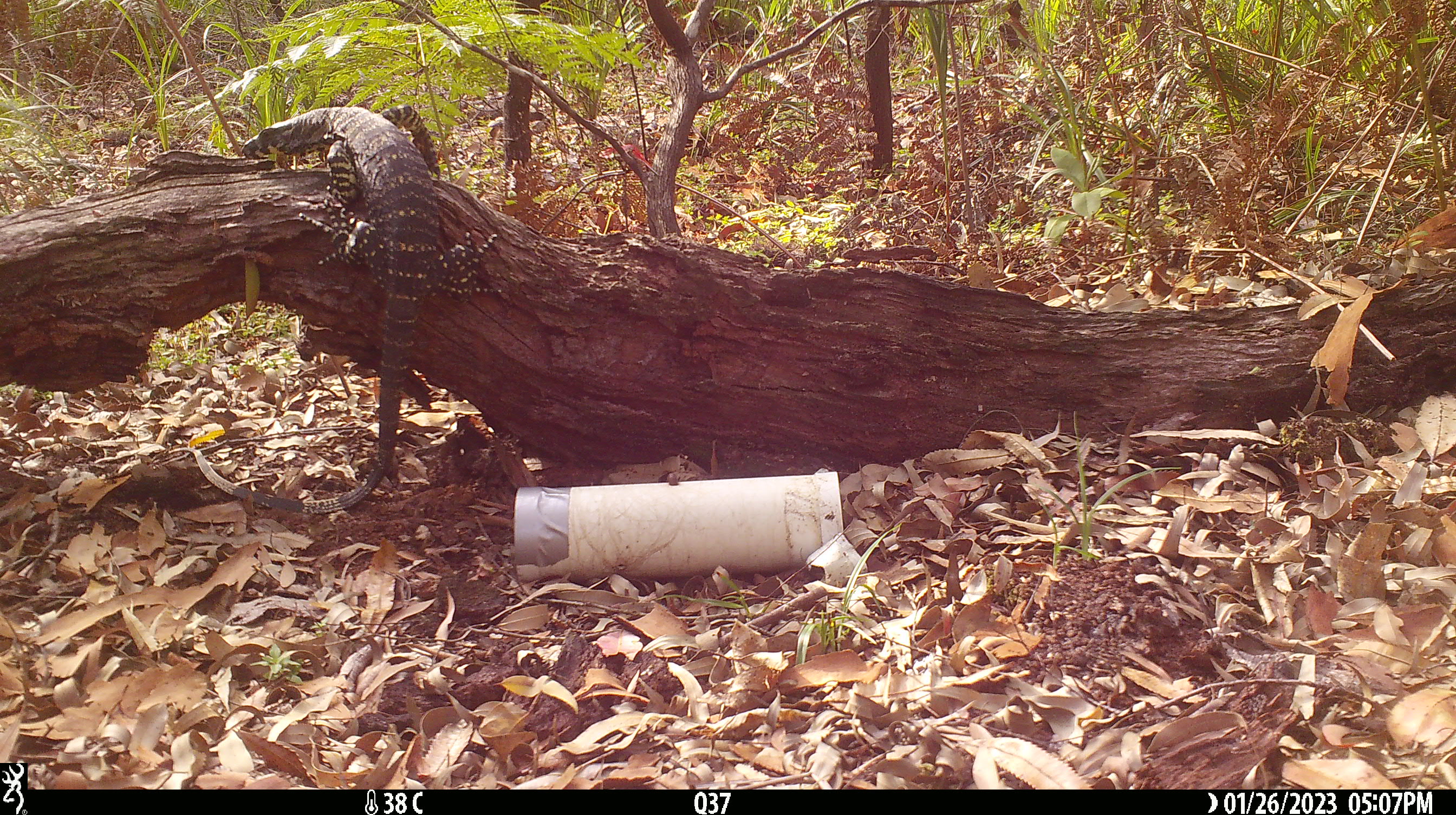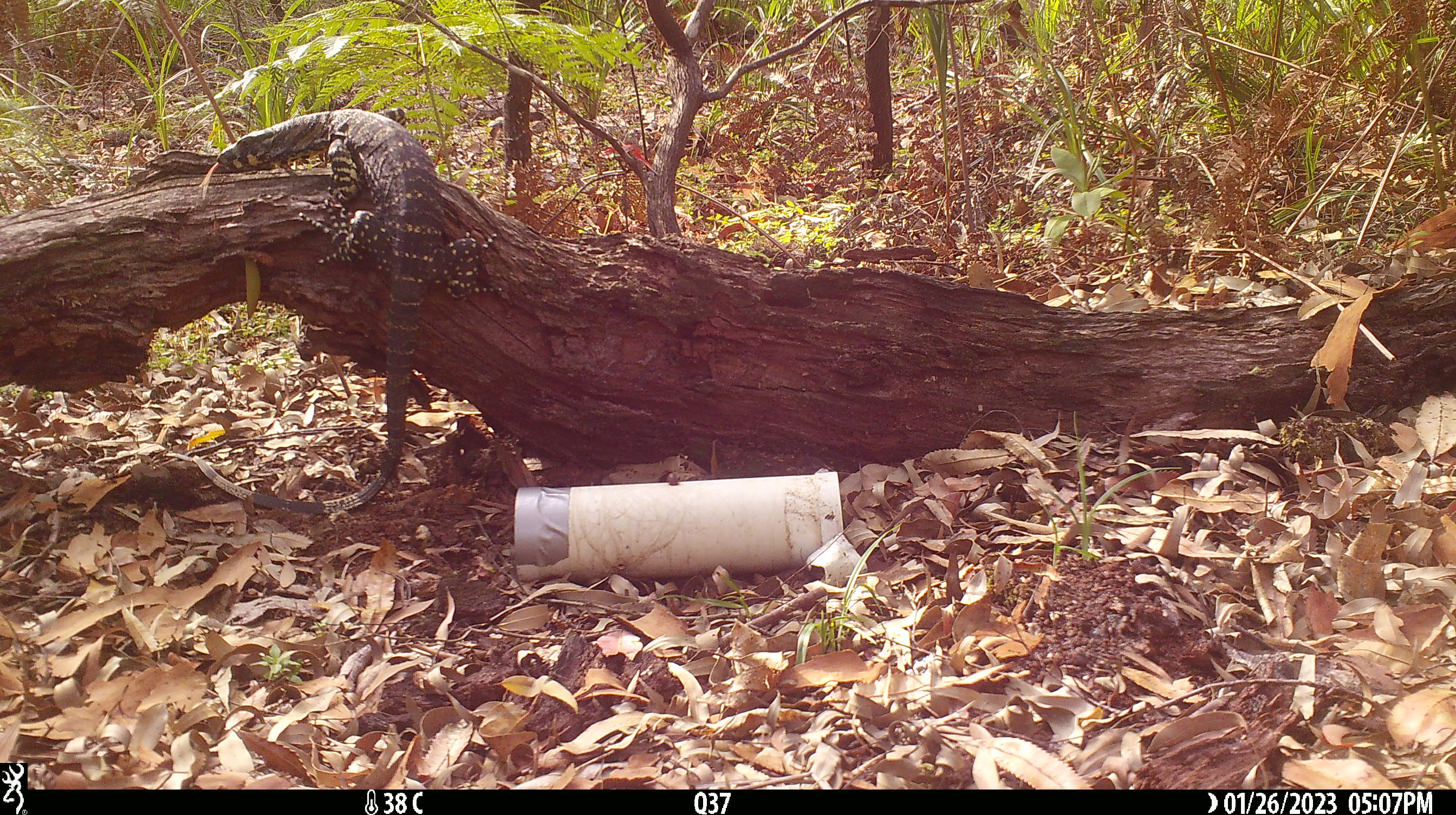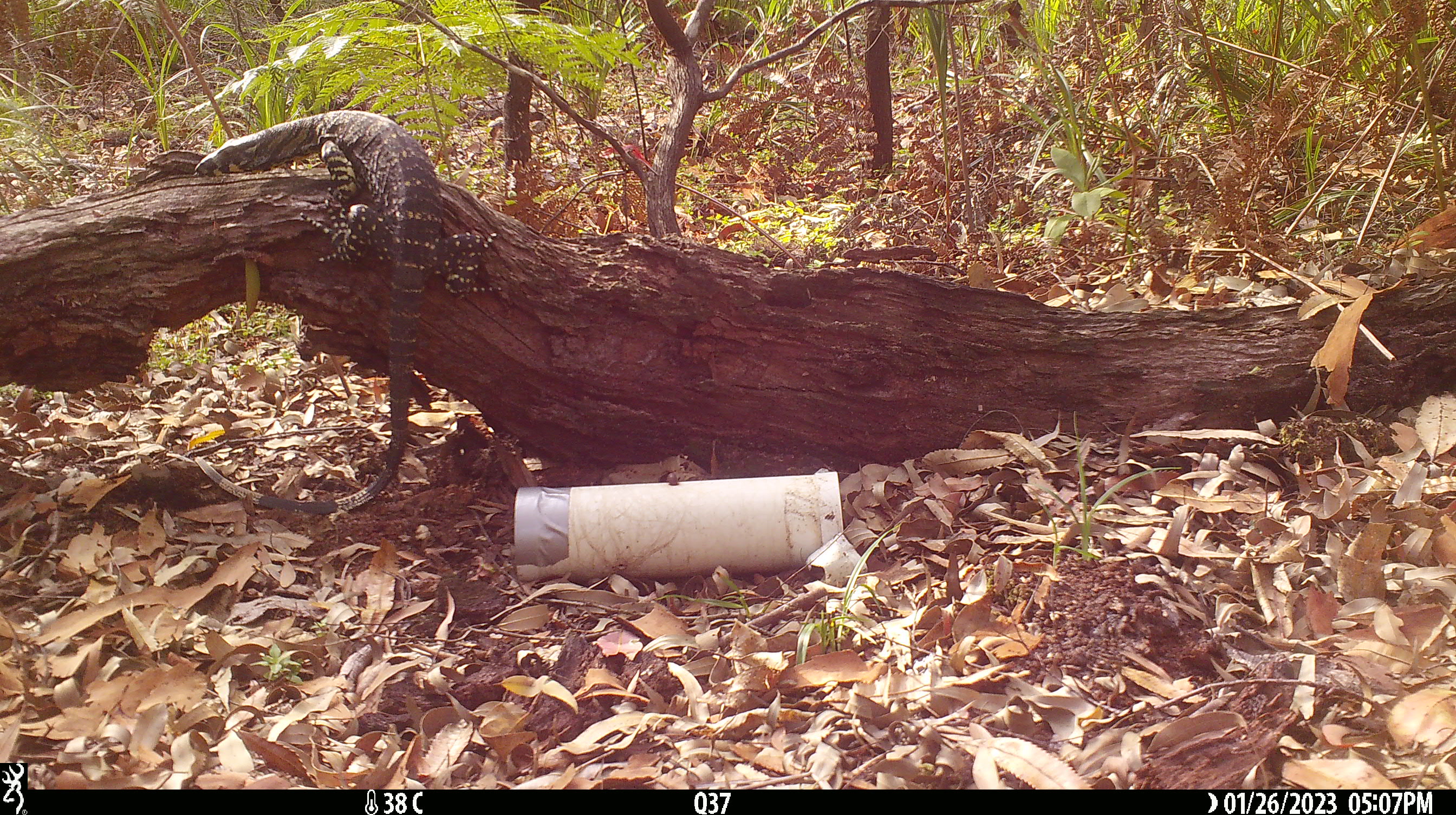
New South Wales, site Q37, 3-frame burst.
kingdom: Animalia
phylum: Chordata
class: Reptilia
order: Squamata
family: Varanidae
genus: Varanus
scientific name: Varanus varius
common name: lace monitor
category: goanna